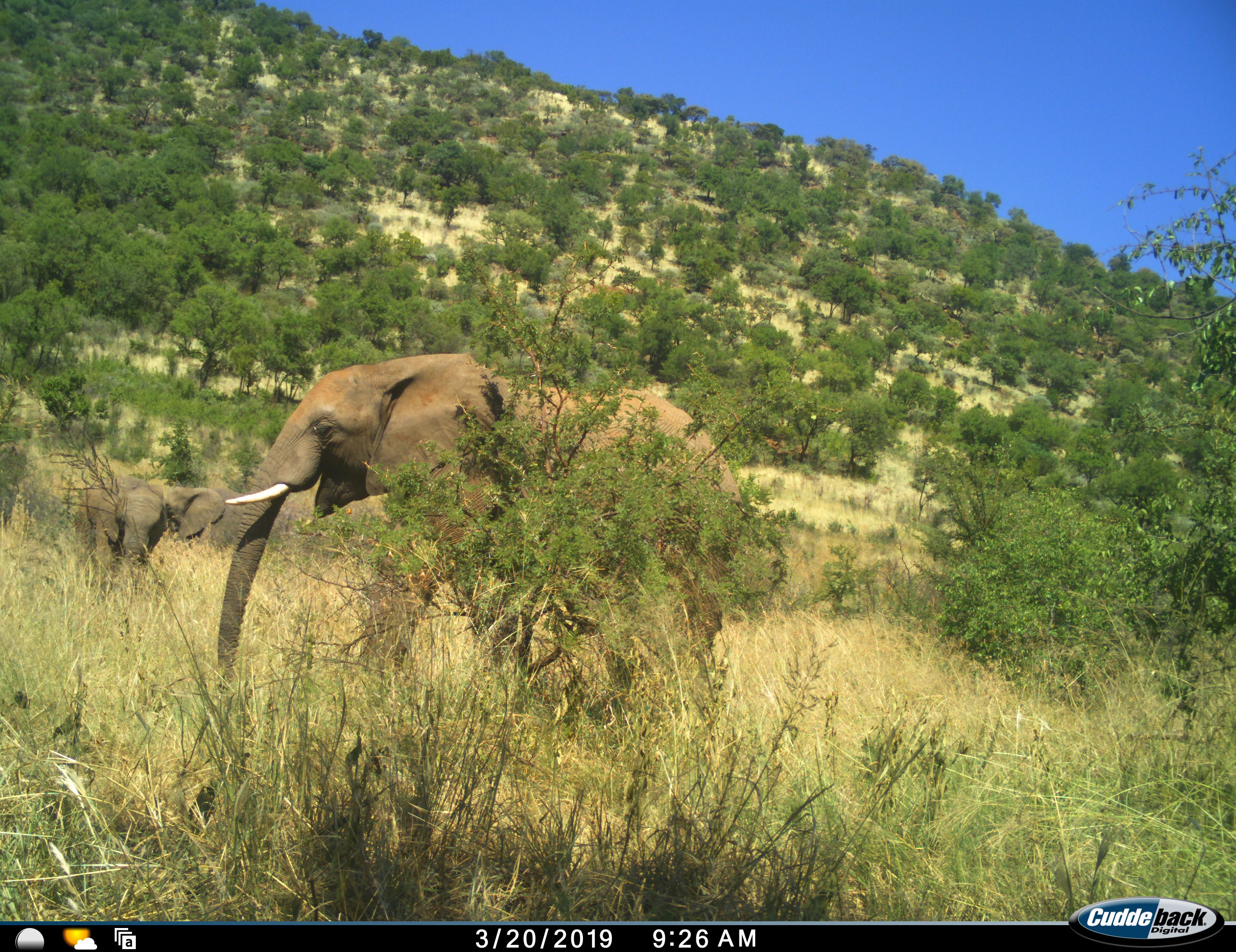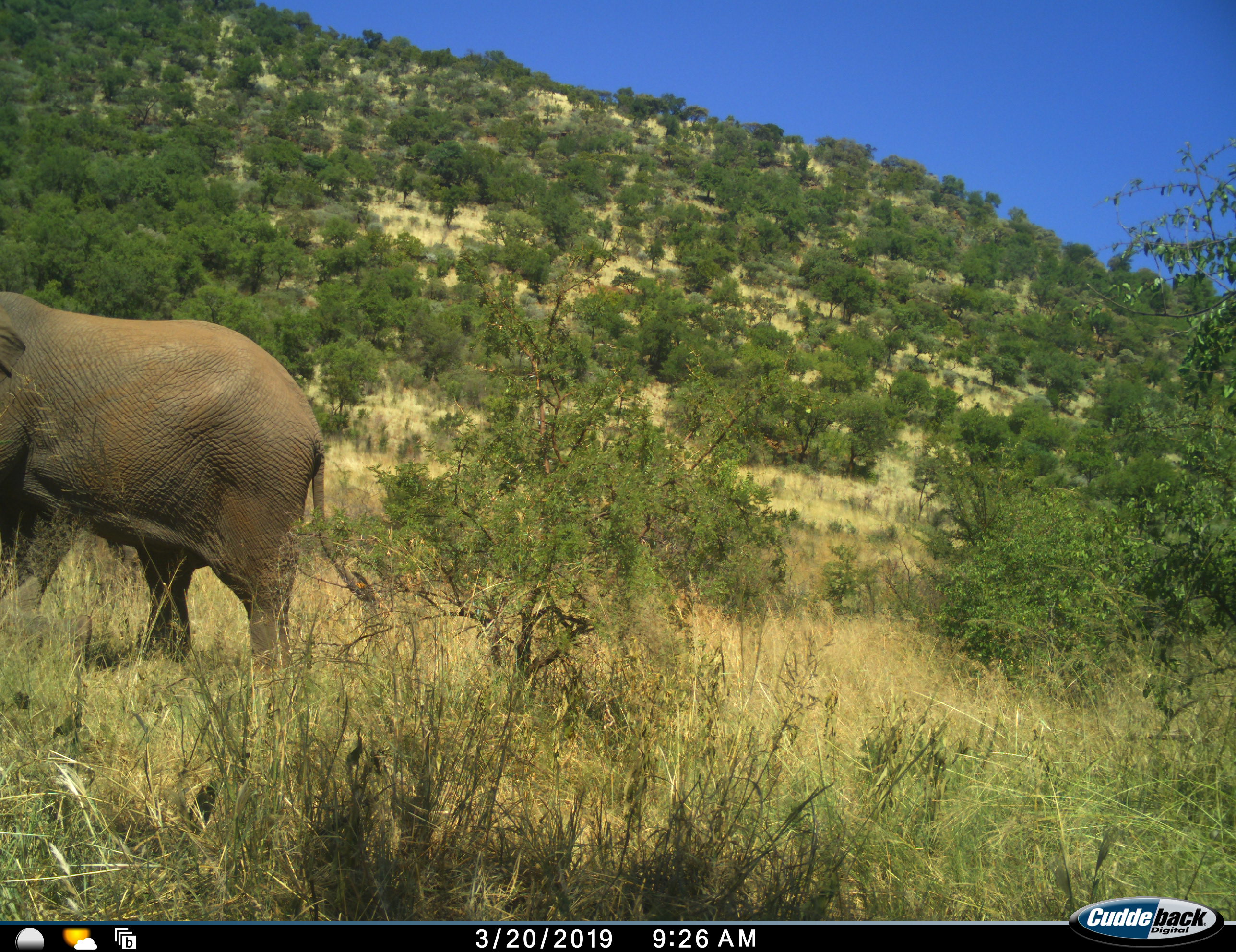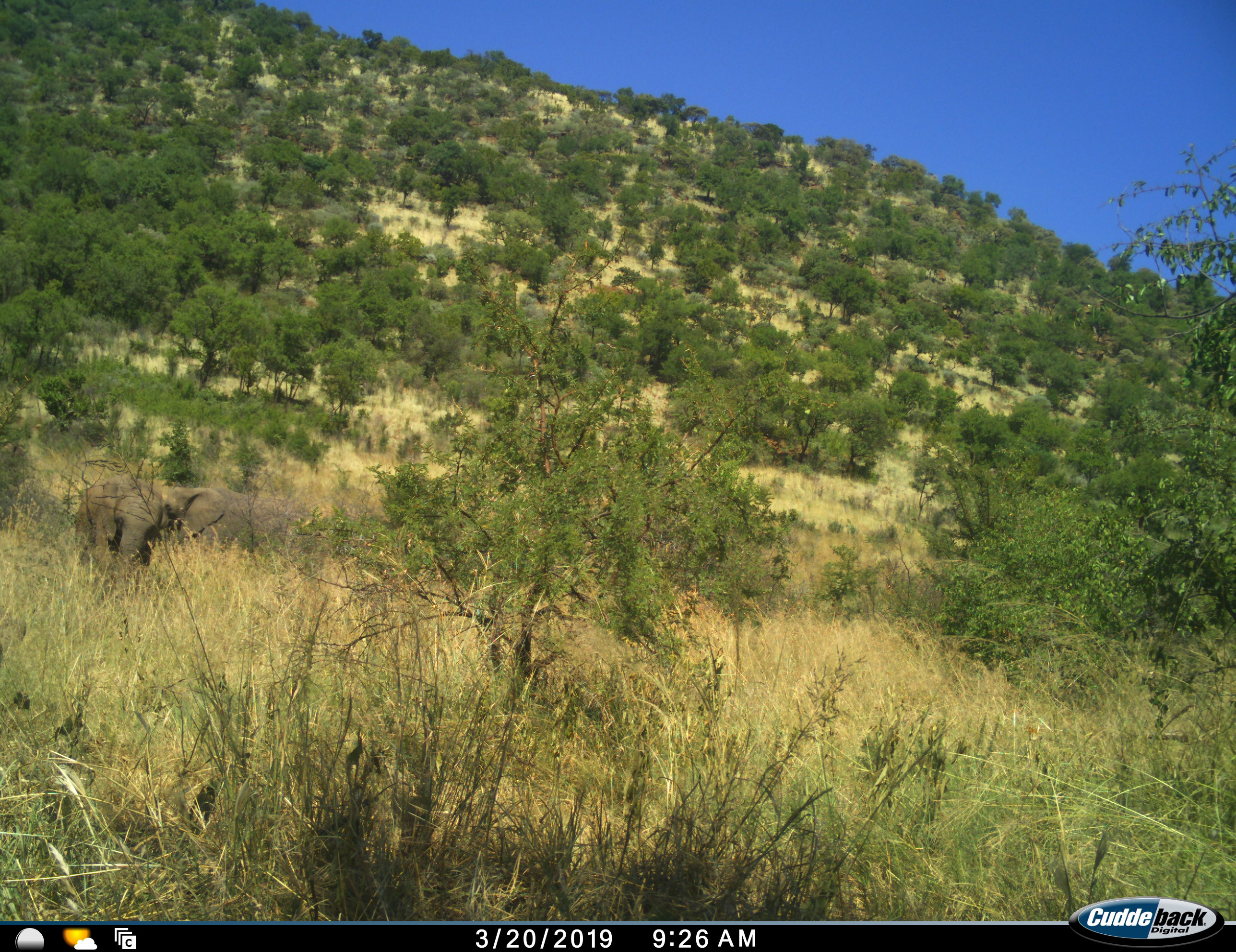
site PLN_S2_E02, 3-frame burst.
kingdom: Animalia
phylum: Chordata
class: Mammalia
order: Proboscidea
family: Elephantidae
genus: Loxodonta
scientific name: Loxodonta africana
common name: african bush elephant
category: elephant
Elephant (african bush elephant) (Loxodonta africana), count 3. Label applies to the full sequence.